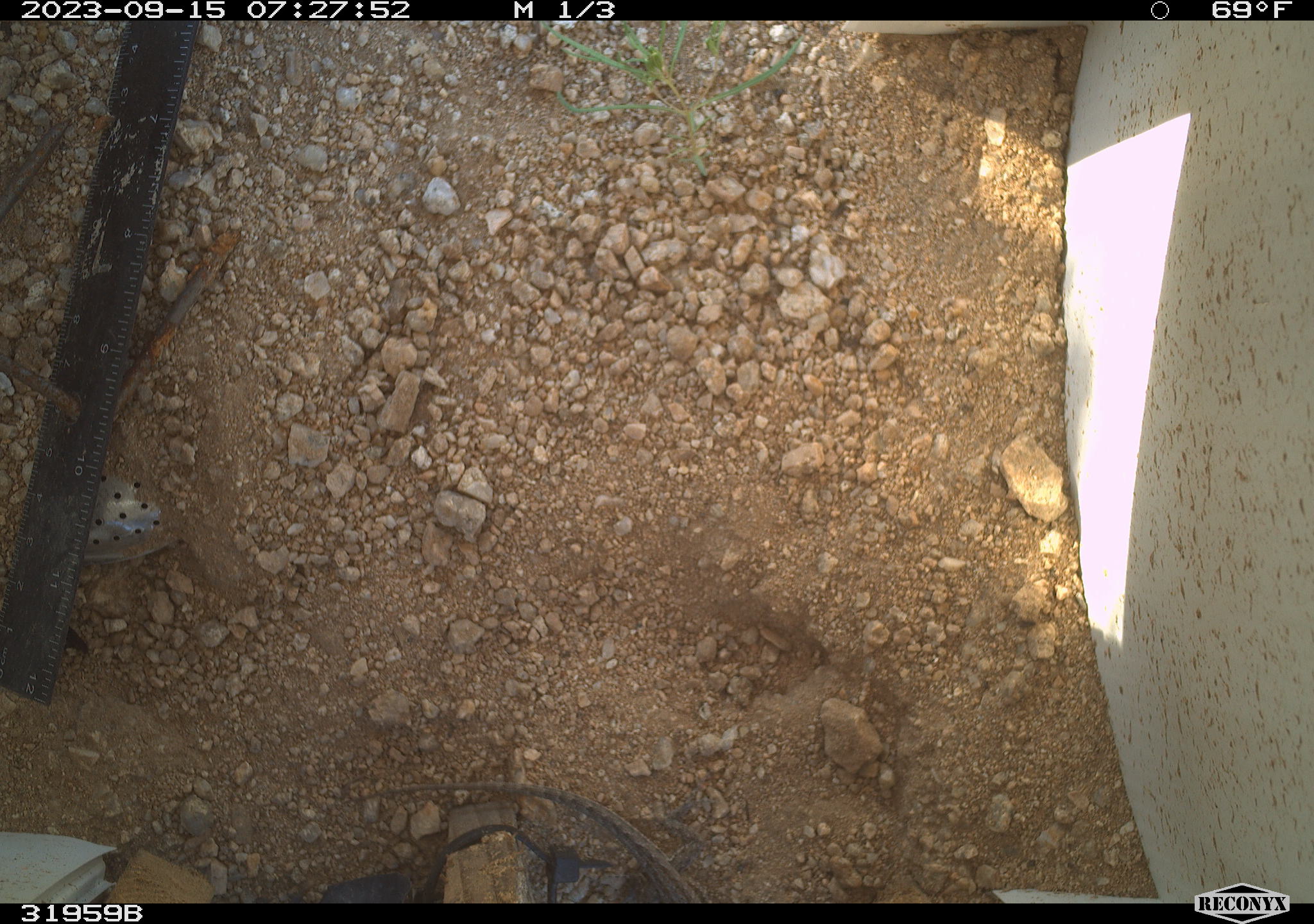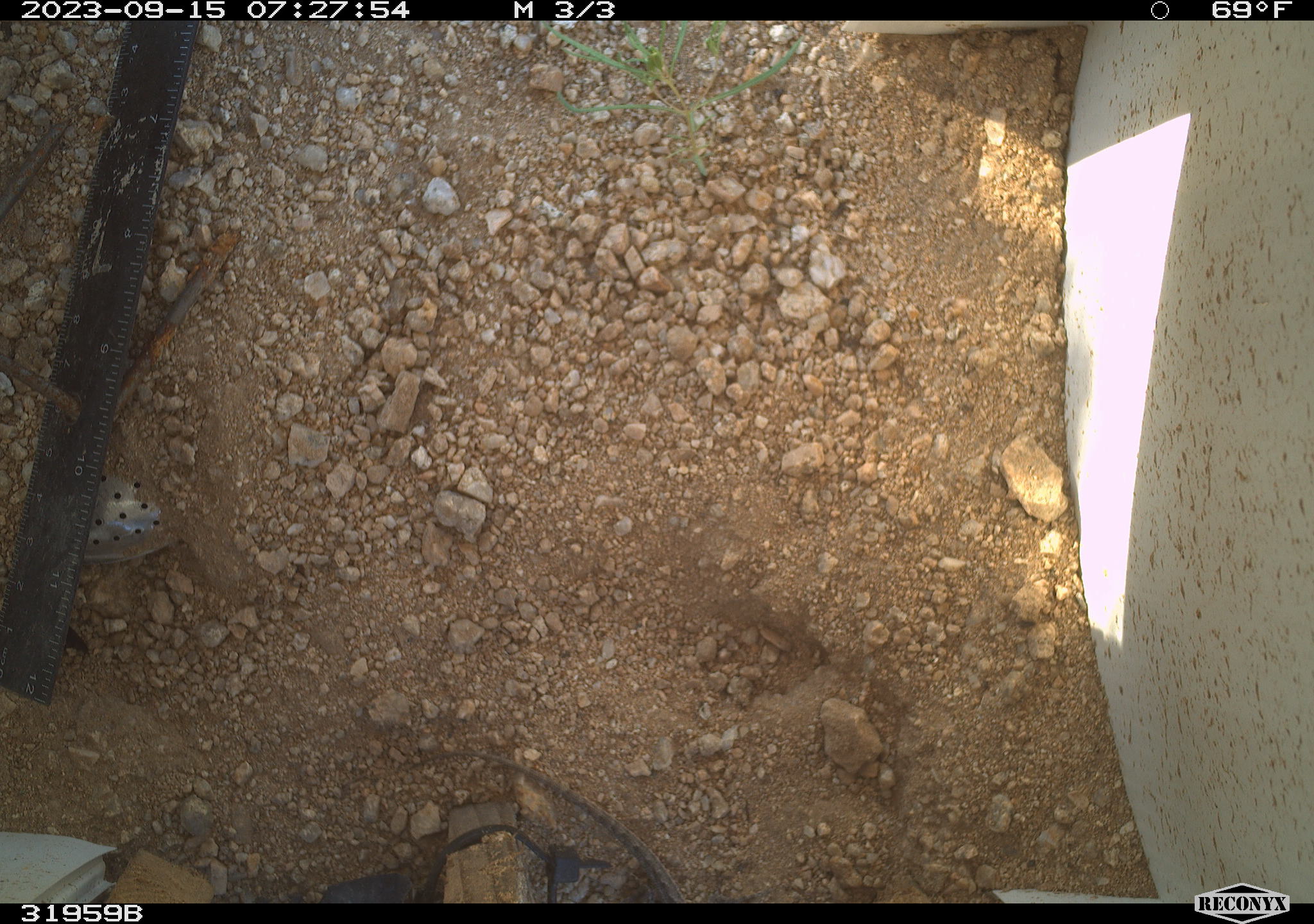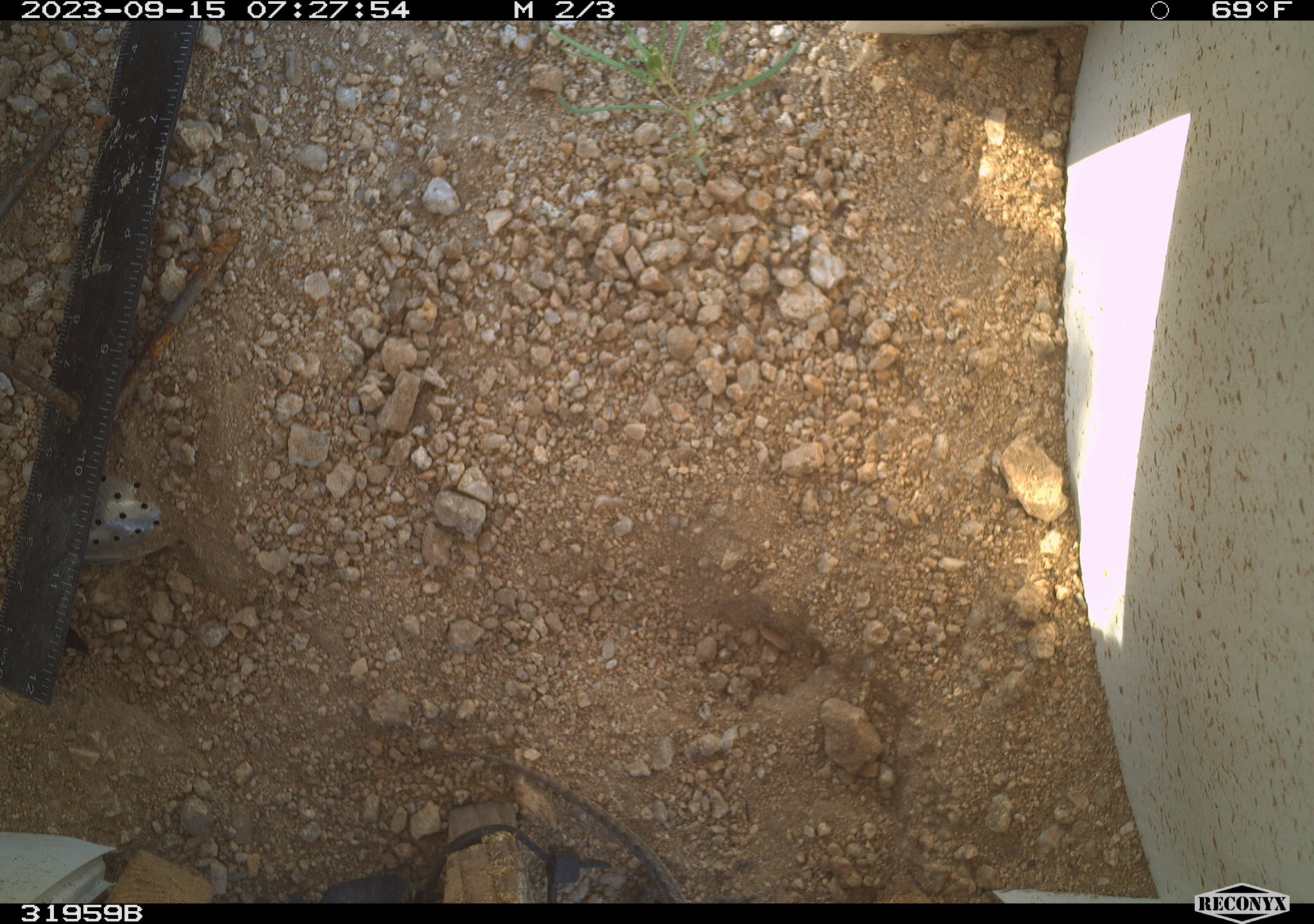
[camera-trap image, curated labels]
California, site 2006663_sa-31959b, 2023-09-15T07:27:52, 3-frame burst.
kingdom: Animalia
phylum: Chordata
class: Reptilia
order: Squamata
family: Teiidae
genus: Aspidoscelis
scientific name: Aspidoscelis tigris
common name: western whiptail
Western whiptail (Aspidoscelis tigris).